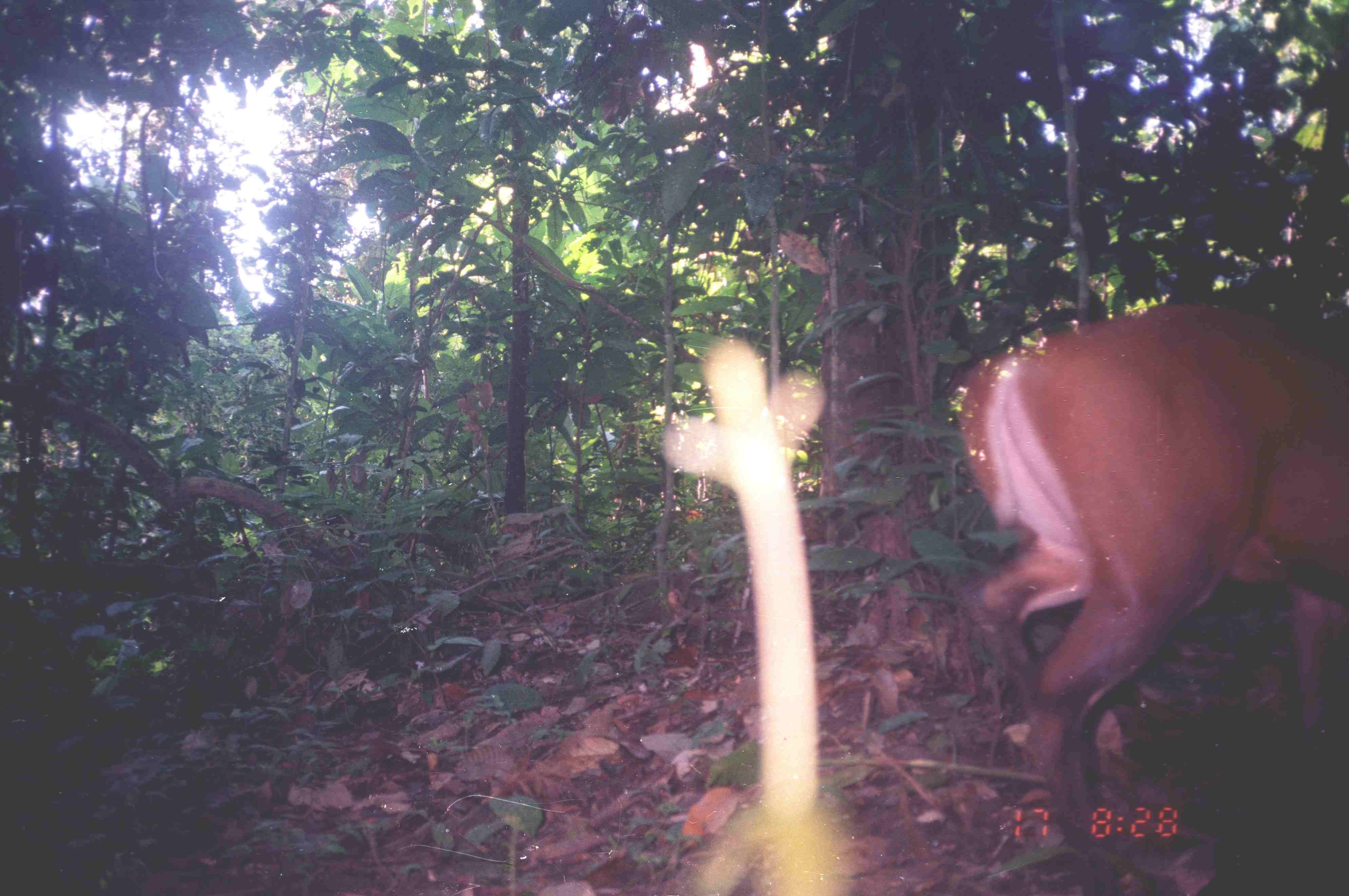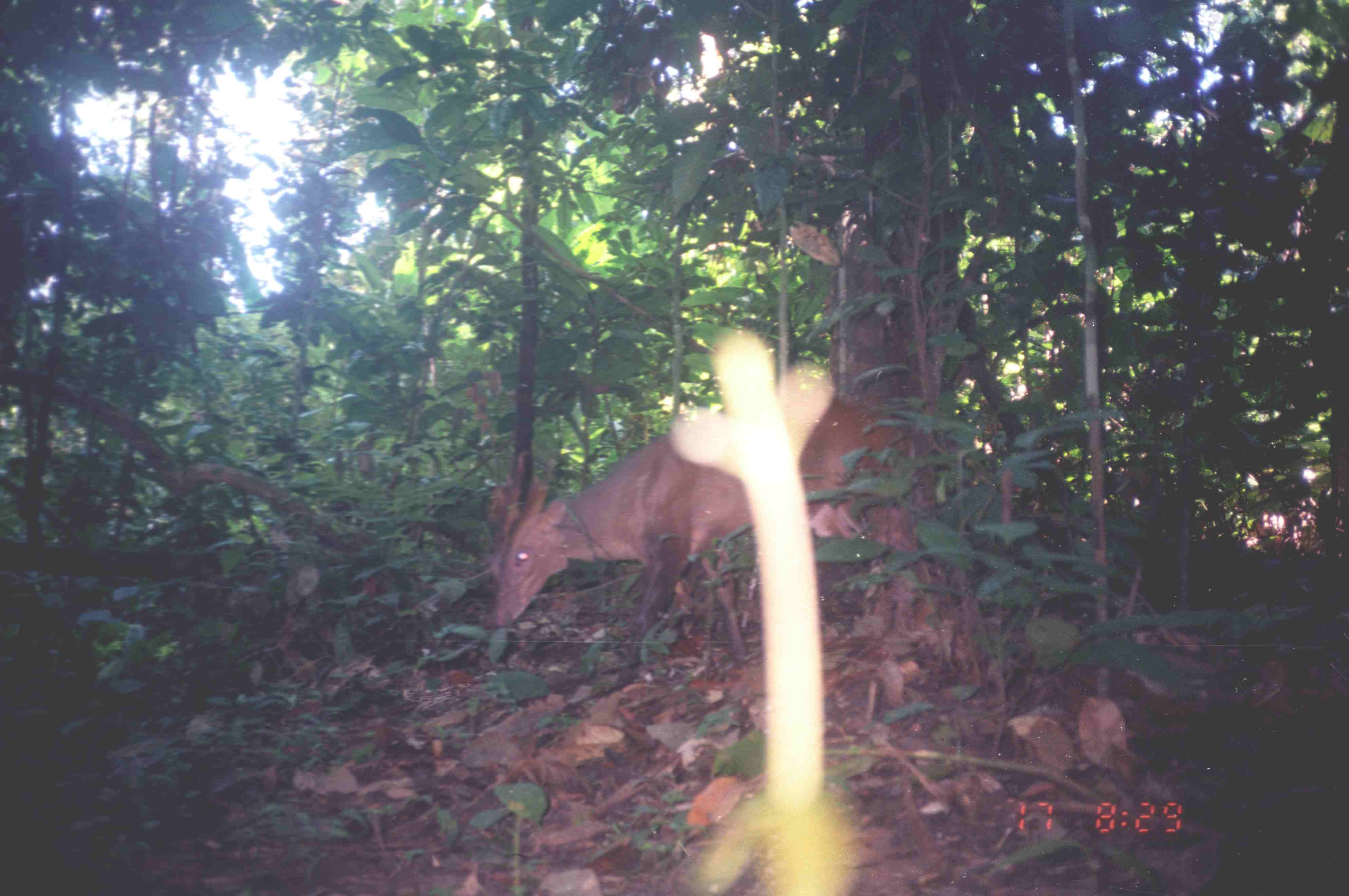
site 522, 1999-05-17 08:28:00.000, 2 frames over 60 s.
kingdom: Animalia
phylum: Chordata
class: Mammalia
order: Artiodactyla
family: Cervidae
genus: Muntiacus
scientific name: Muntiacus muntjak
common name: southern red muntjac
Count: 1.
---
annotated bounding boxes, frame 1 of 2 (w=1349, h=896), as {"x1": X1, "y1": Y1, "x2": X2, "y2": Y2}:
muntiacus muntjak: {"x1": 955, "y1": 300, "x2": 1343, "y2": 856}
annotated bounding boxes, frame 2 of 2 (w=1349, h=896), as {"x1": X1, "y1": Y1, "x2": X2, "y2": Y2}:
muntiacus muntjak: {"x1": 483, "y1": 386, "x2": 929, "y2": 681}